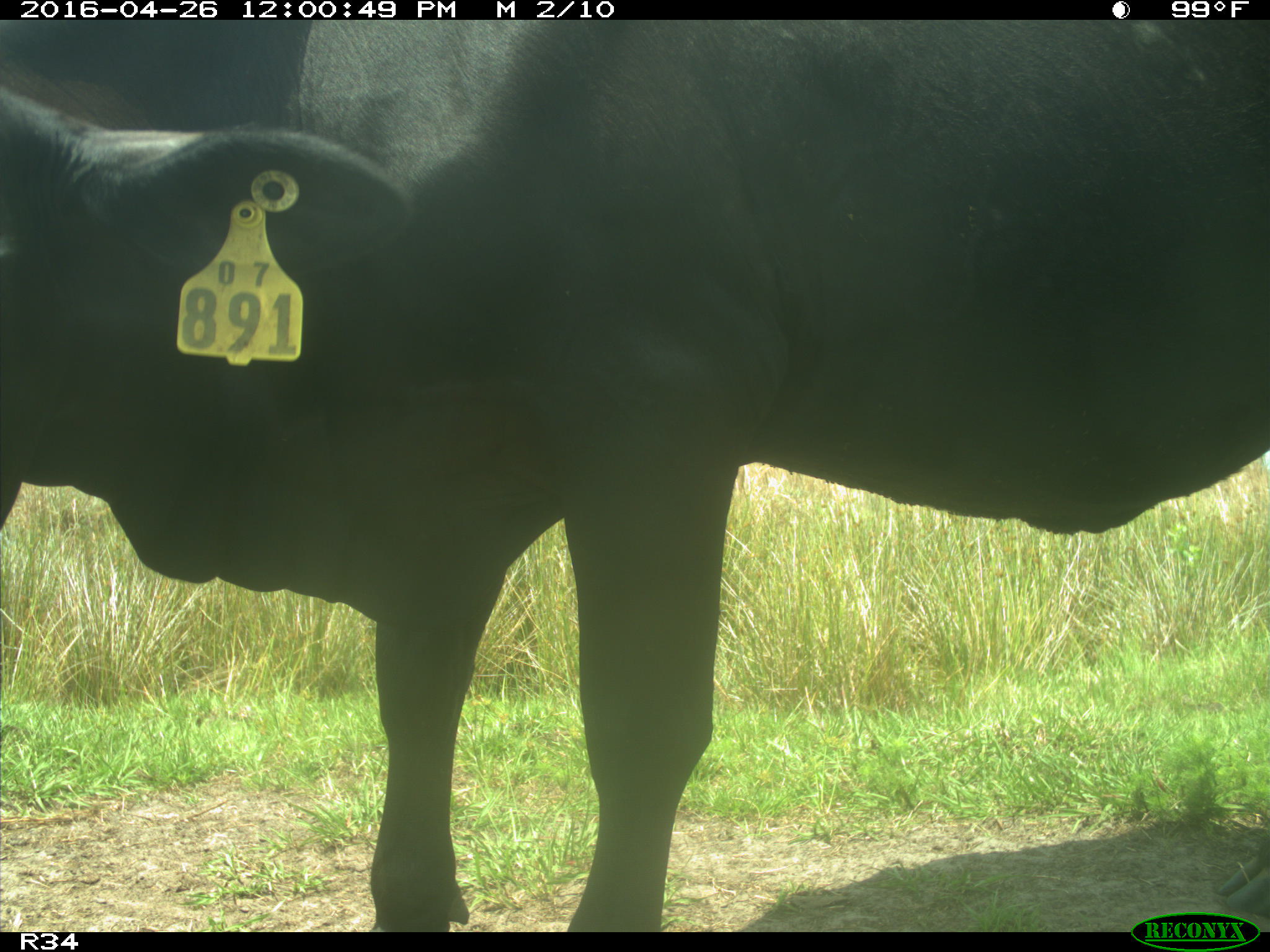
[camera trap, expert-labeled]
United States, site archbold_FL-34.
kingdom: Animalia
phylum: Chordata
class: Mammalia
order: Artiodactyla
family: Bovidae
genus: Bos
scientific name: Bos taurus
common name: domestic cow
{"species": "Bos taurus (domestic cow)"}